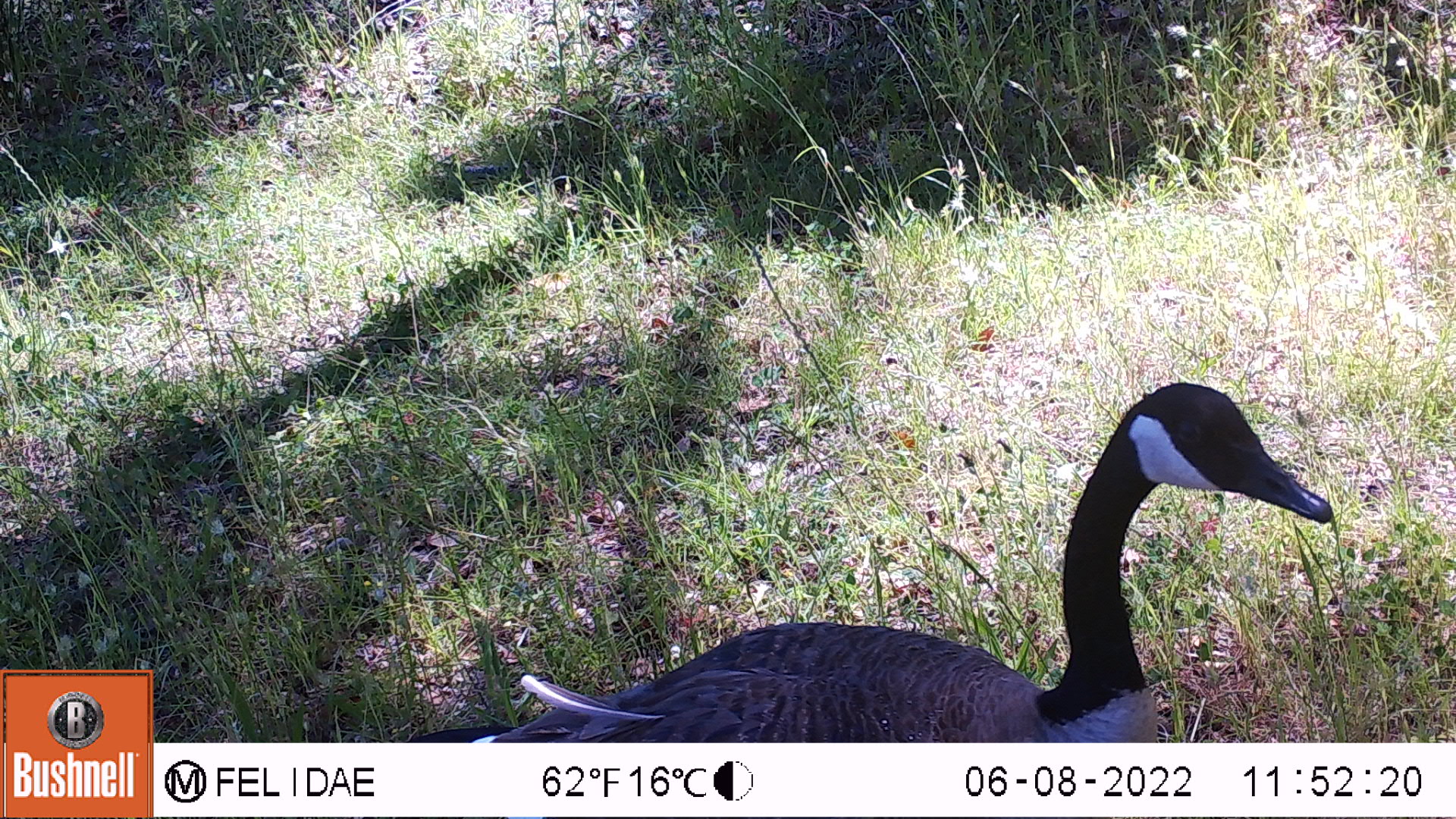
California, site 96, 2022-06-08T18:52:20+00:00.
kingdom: Animalia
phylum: Chordata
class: Aves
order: Anseriformes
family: Anatidae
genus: Branta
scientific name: Branta canadensis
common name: canada goose